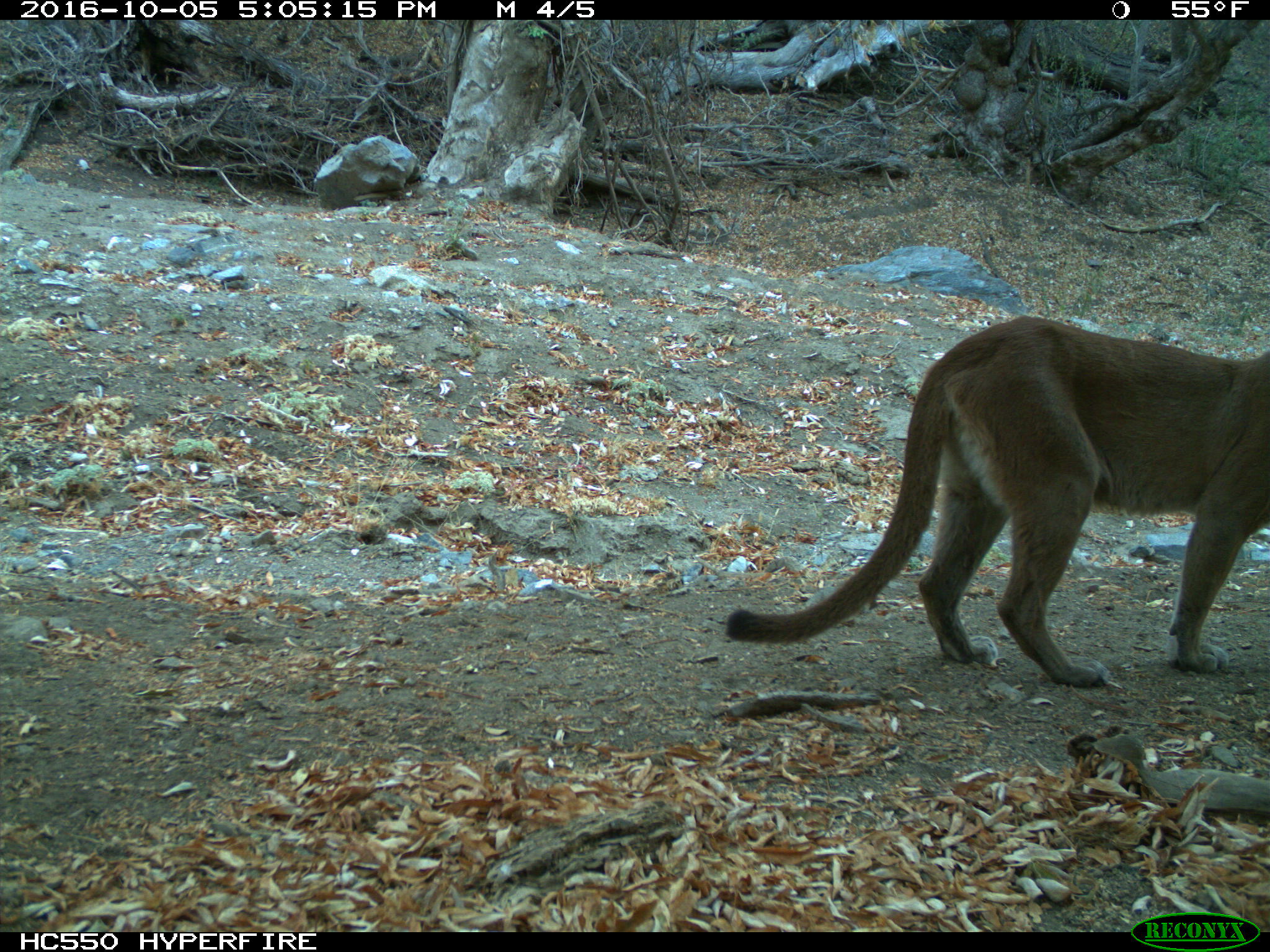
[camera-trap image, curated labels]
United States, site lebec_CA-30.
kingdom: Animalia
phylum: Chordata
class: Mammalia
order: Carnivora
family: Felidae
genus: Puma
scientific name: Puma concolor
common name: mountain lion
Puma concolor (mountain lion).